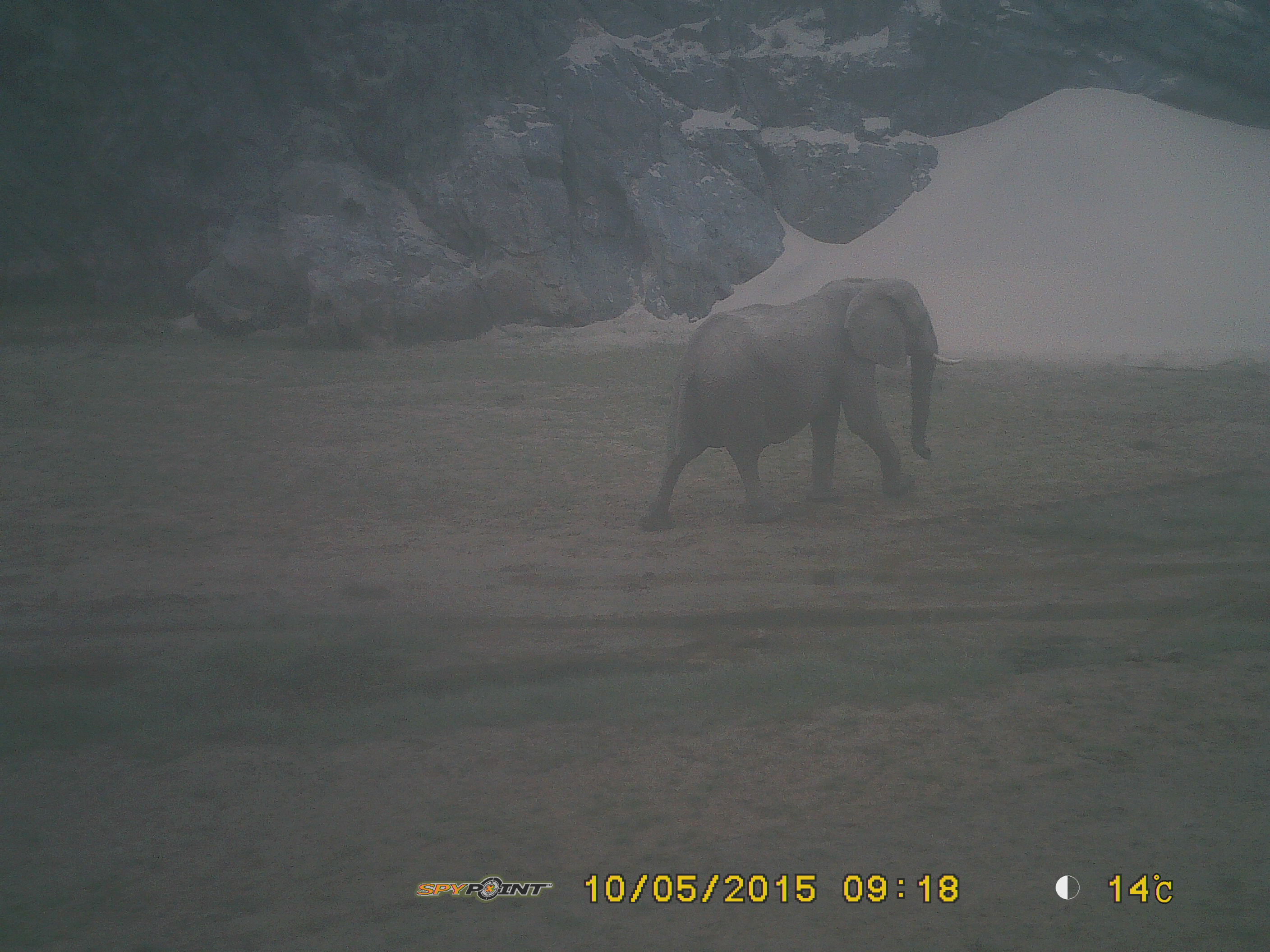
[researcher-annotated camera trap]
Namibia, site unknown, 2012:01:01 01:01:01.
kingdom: Animalia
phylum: Chordata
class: Mammalia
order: Proboscidea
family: Elephantidae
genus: Loxodonta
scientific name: Loxodonta africana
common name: african elephant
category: loxodanta africana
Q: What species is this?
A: Loxodanta africana (african elephant) (Loxodonta africana).